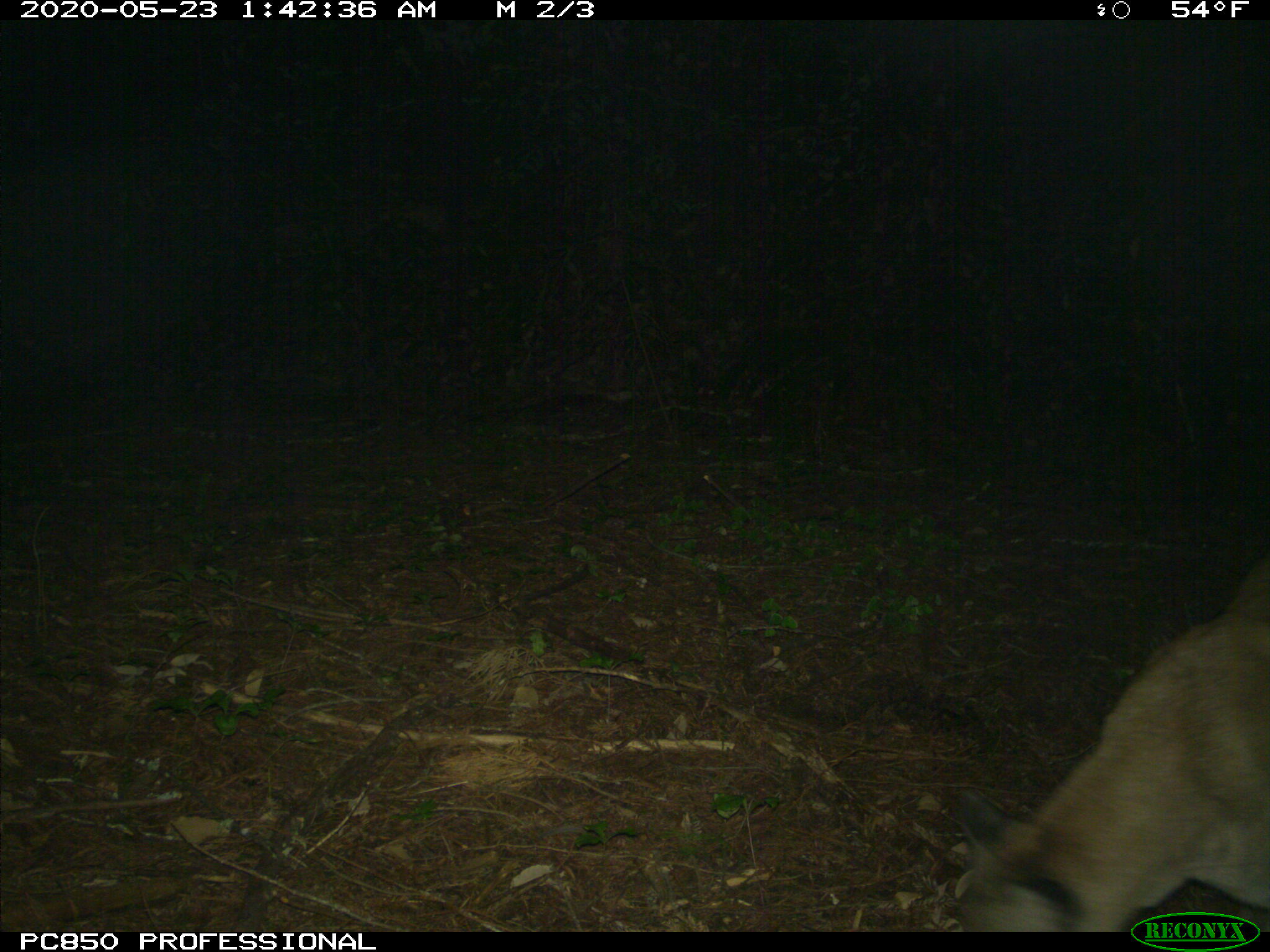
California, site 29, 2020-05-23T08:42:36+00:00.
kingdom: Animalia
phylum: Chordata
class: Mammalia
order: Carnivora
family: Felidae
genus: Puma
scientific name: Puma concolor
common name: puma